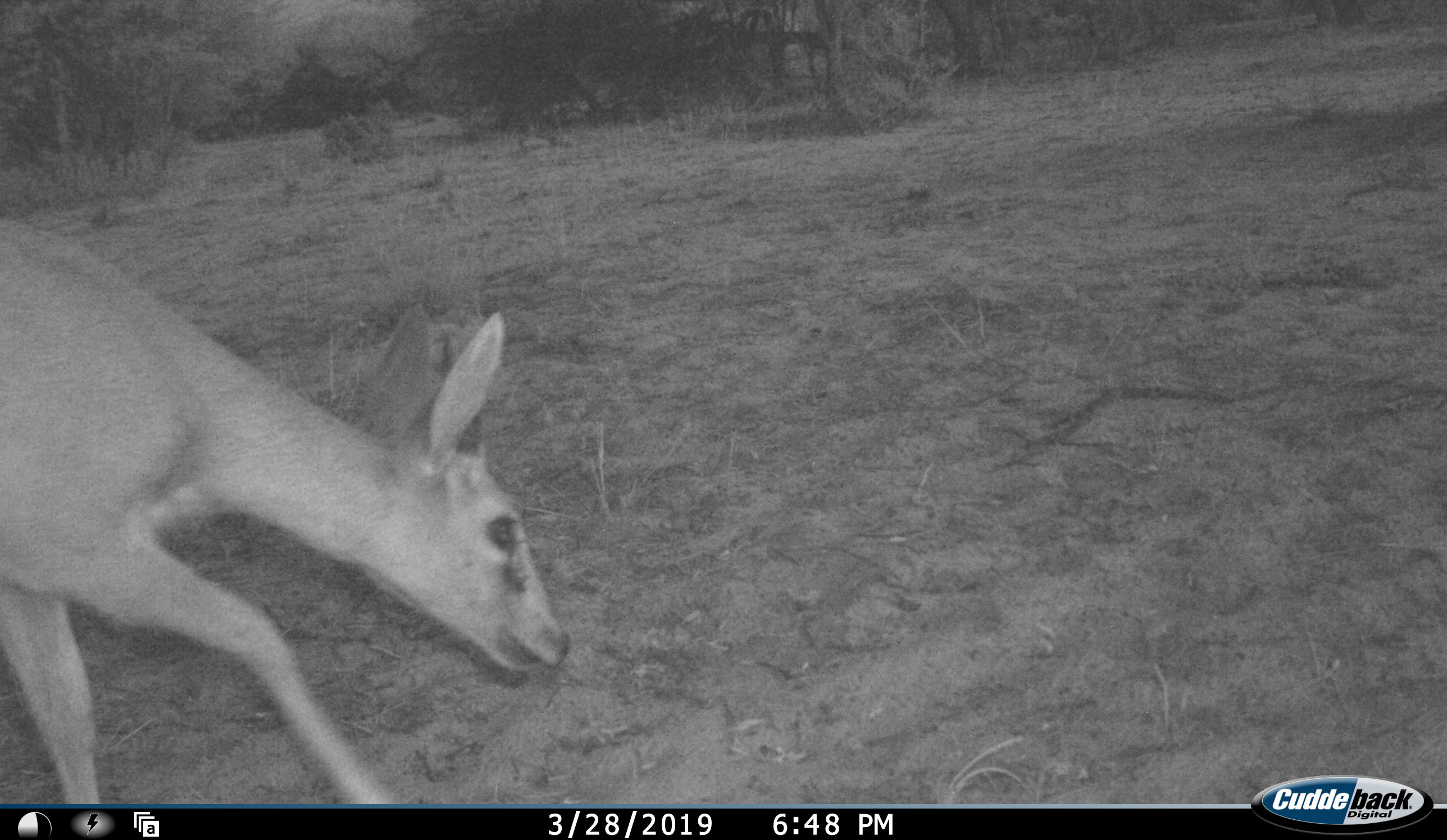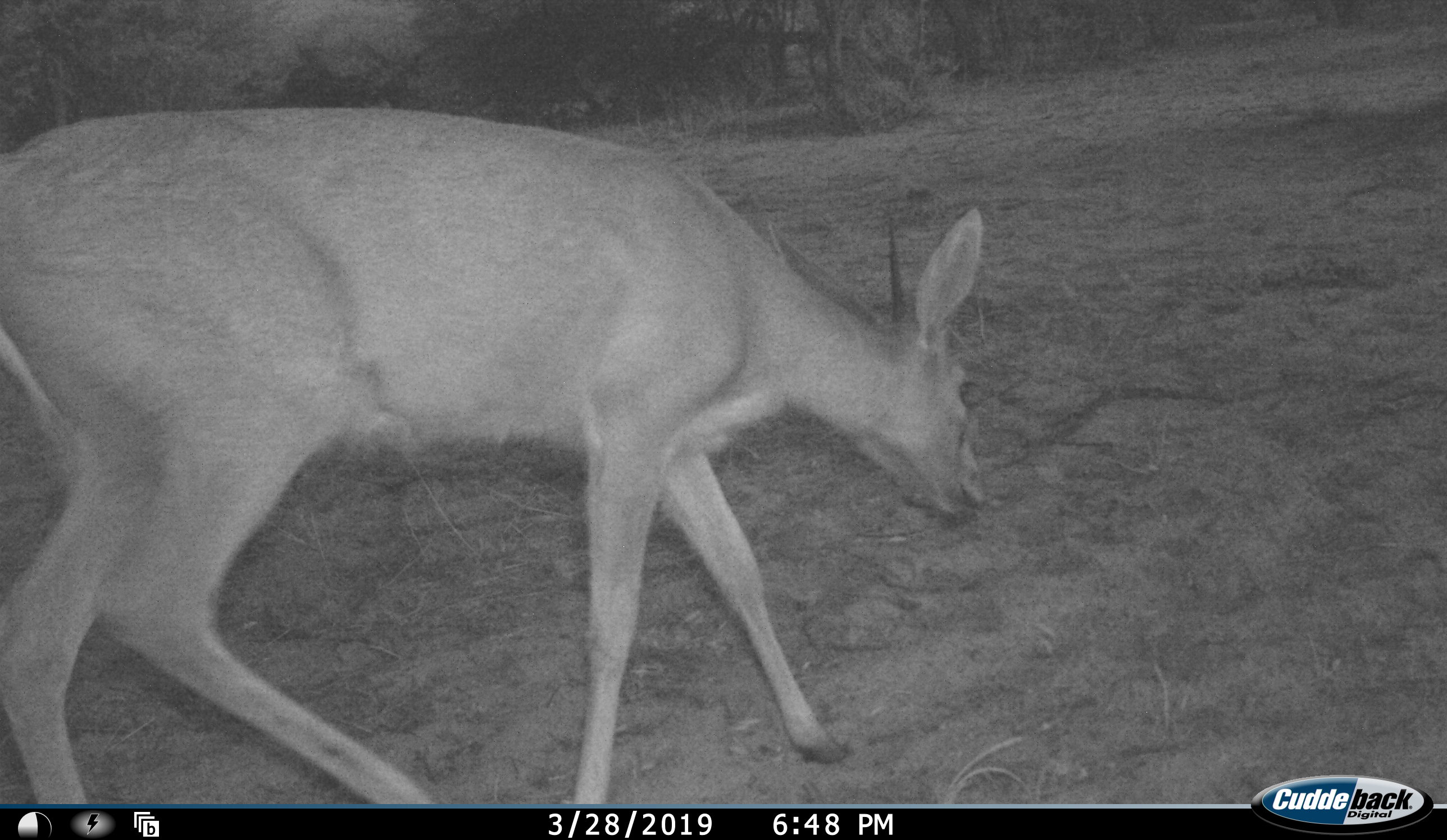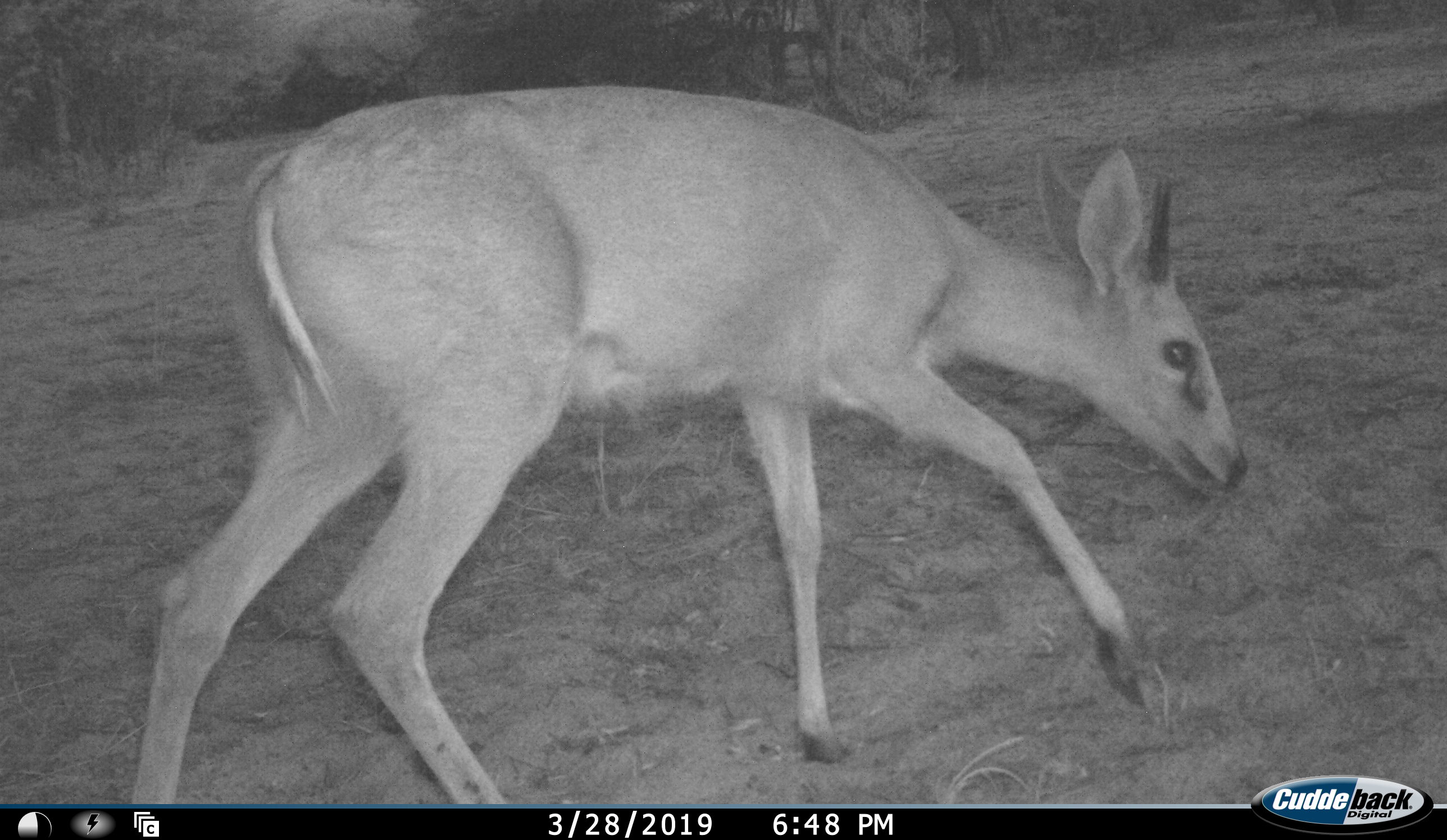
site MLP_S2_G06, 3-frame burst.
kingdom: Animalia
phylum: Chordata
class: Mammalia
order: Artiodactyla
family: Bovidae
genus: Sylvicapra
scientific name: Sylvicapra grimmia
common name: common duiker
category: duikercommongrey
Duikercommongrey (common duiker) (Sylvicapra grimmia), count 1. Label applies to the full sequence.